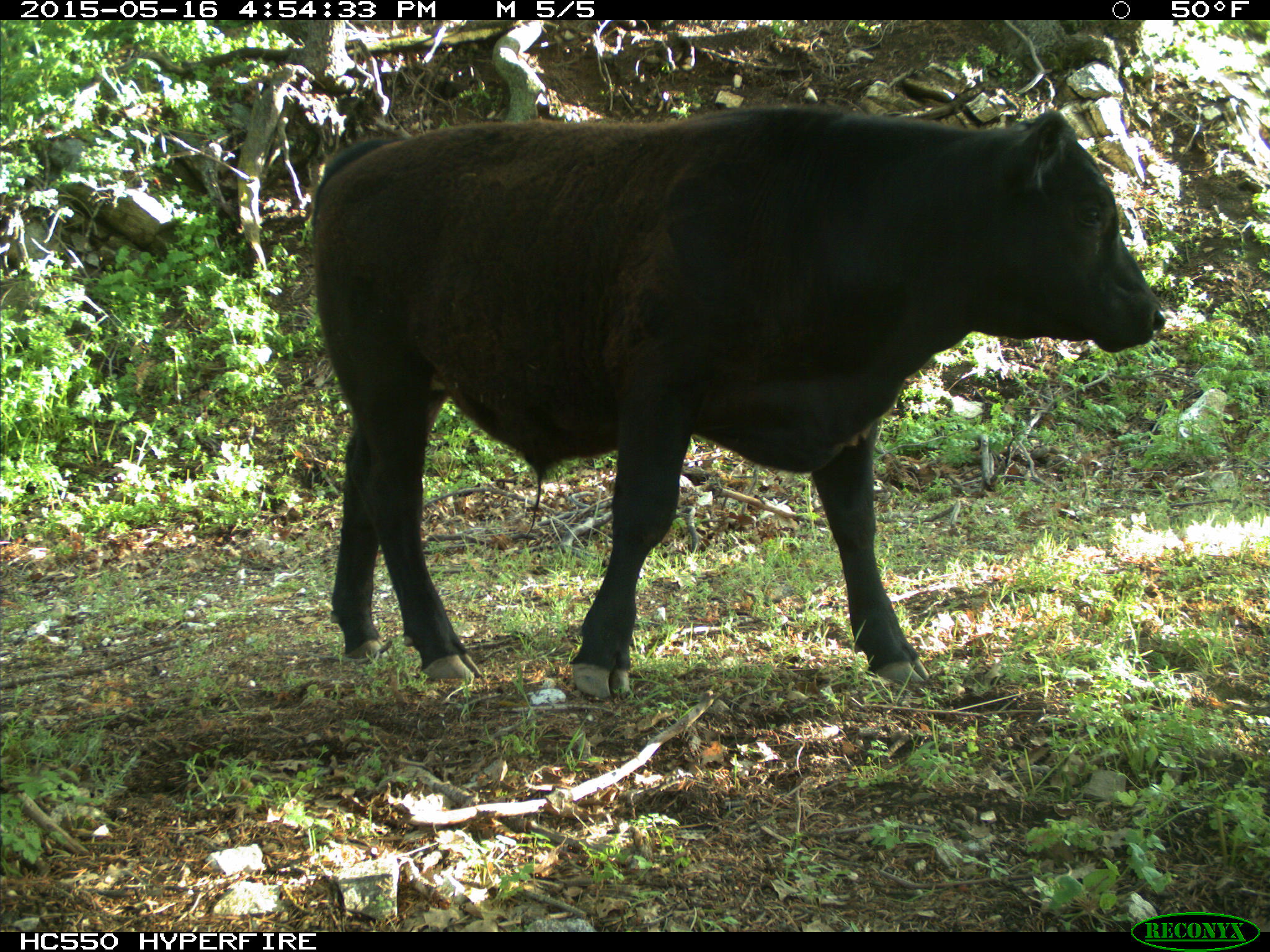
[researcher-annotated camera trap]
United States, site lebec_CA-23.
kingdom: Animalia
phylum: Chordata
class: Mammalia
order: Artiodactyla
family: Bovidae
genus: Bos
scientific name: Bos taurus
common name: domestic cow